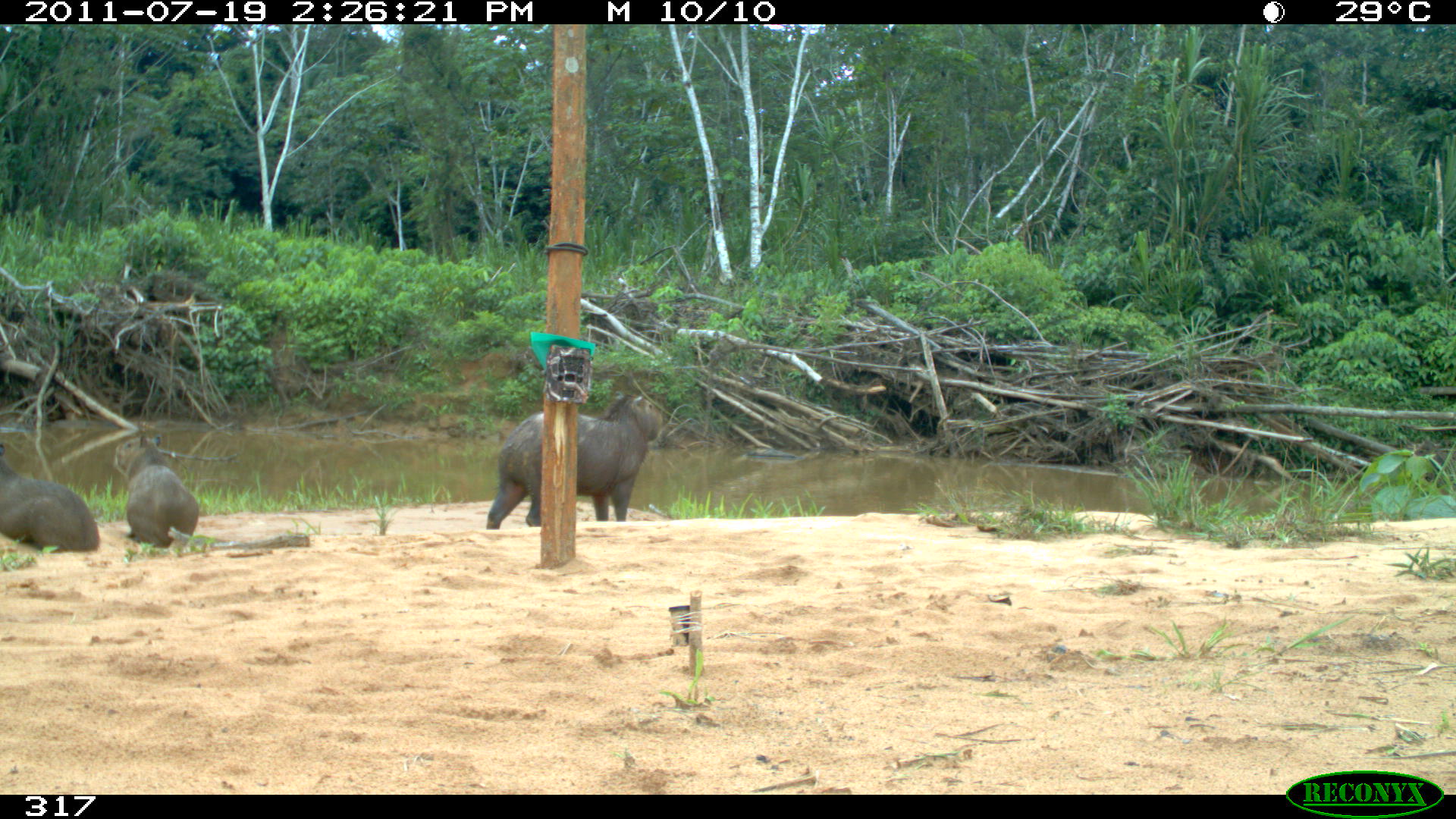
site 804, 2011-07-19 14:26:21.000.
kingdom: Animalia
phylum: Chordata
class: Mammalia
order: Rodentia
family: Caviidae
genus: Hydrochoerus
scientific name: Hydrochoerus hydrochaeris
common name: capybara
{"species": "Hydrochoerus hydrochaeris (capybara)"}